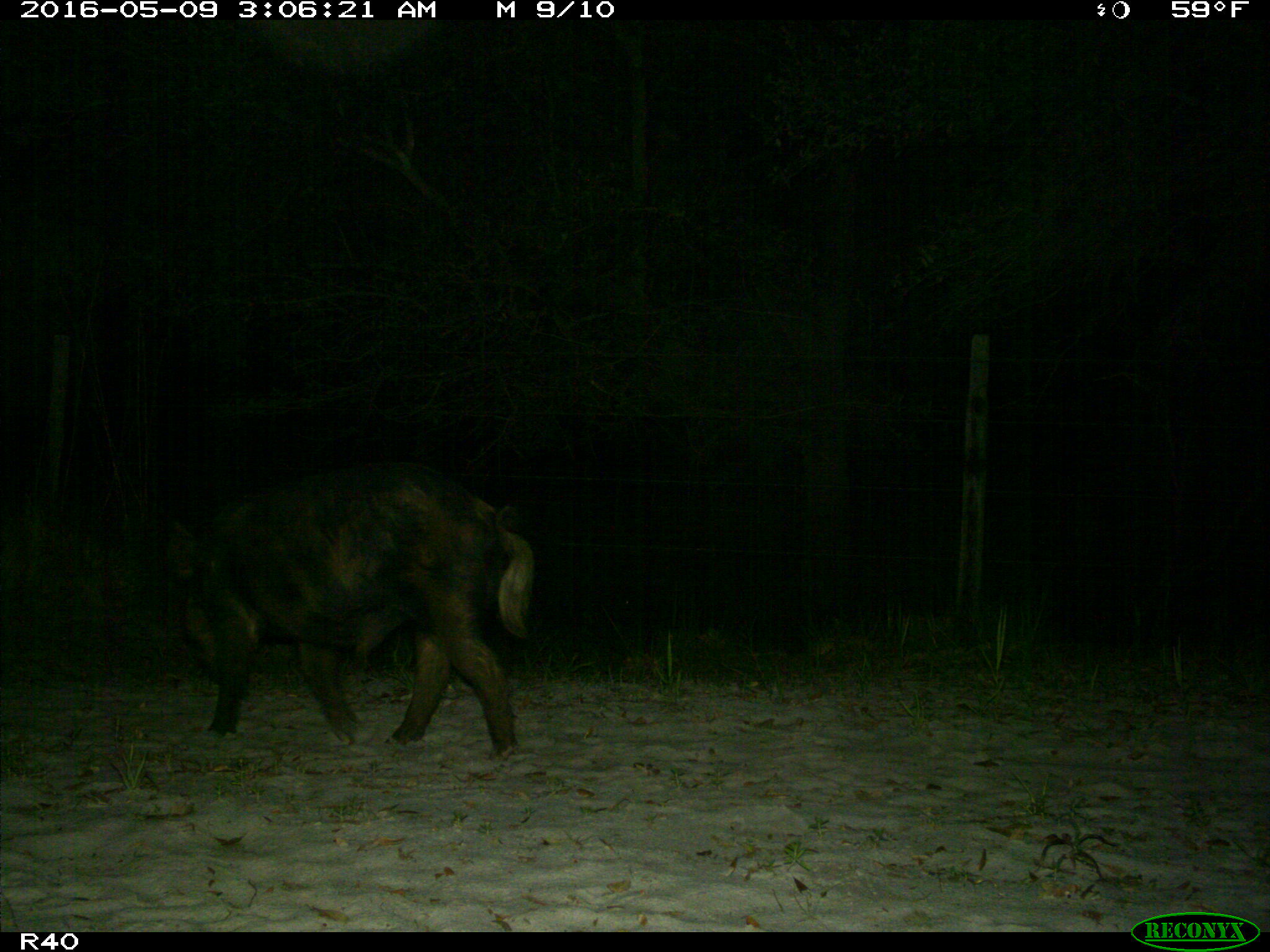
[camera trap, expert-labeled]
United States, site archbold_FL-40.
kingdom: Animalia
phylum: Chordata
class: Mammalia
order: Artiodactyla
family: Suidae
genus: Sus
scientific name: Sus scrofa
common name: wild boar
Sus scrofa (wild boar).